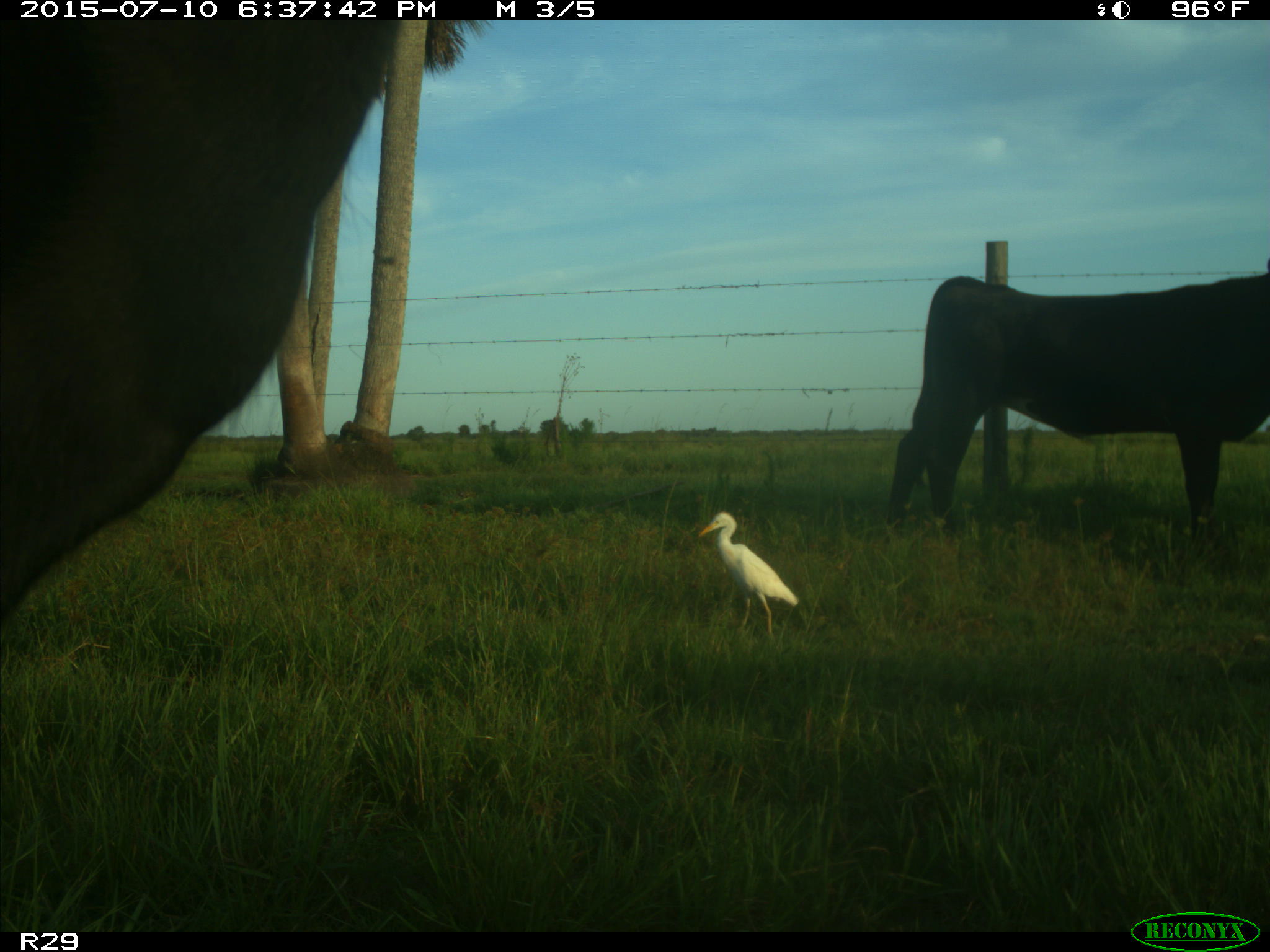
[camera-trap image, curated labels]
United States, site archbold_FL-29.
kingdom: Animalia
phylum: Chordata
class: Mammalia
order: Artiodactyla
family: Bovidae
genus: Bos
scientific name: Bos taurus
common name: domestic cow